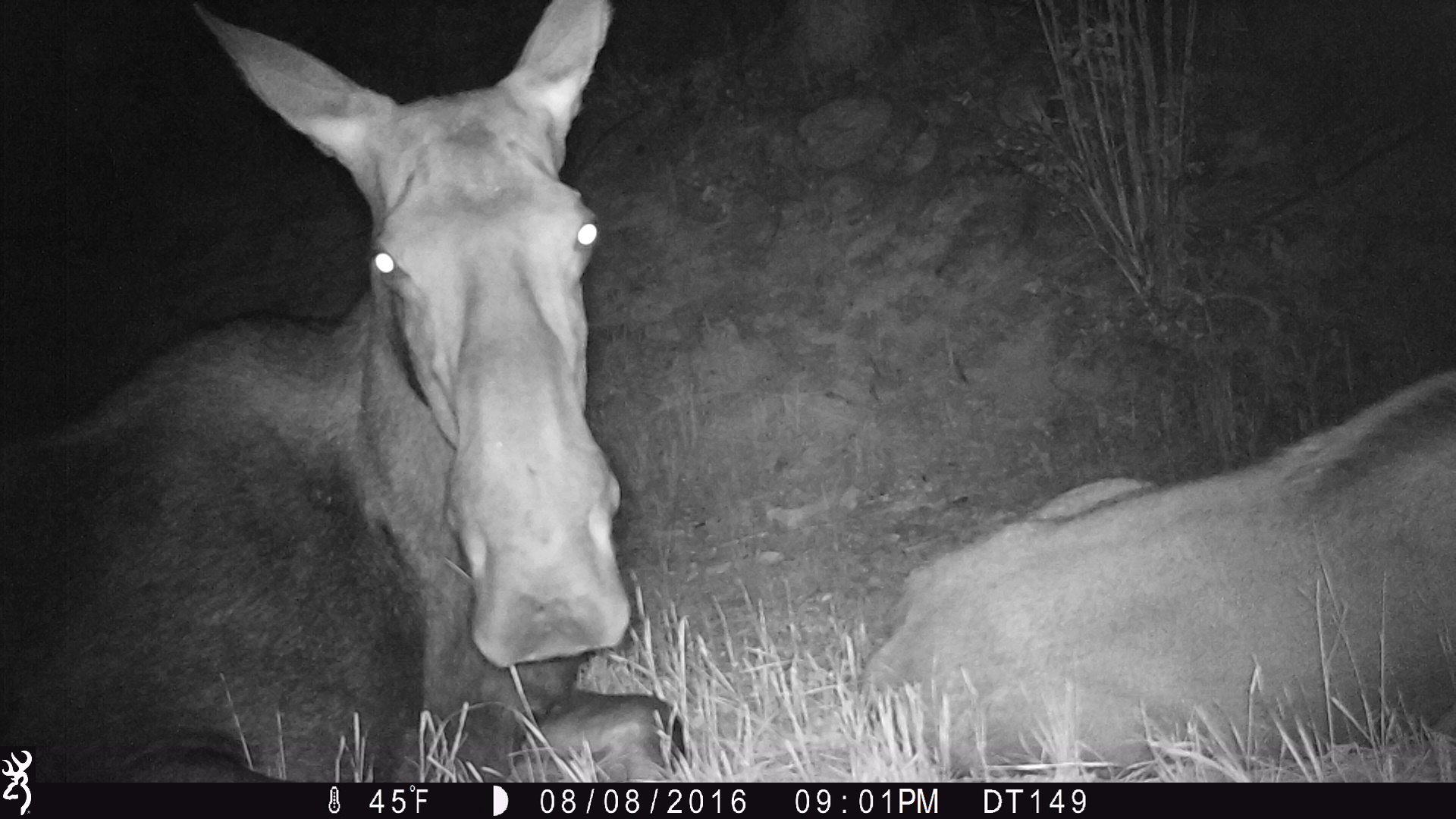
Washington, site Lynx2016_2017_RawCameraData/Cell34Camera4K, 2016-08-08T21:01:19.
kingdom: Animalia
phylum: Chordata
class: Mammalia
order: Artiodactyla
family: Cervidae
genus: Alces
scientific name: Alces alces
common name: moose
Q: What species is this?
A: Alces alces (moose).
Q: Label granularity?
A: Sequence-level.